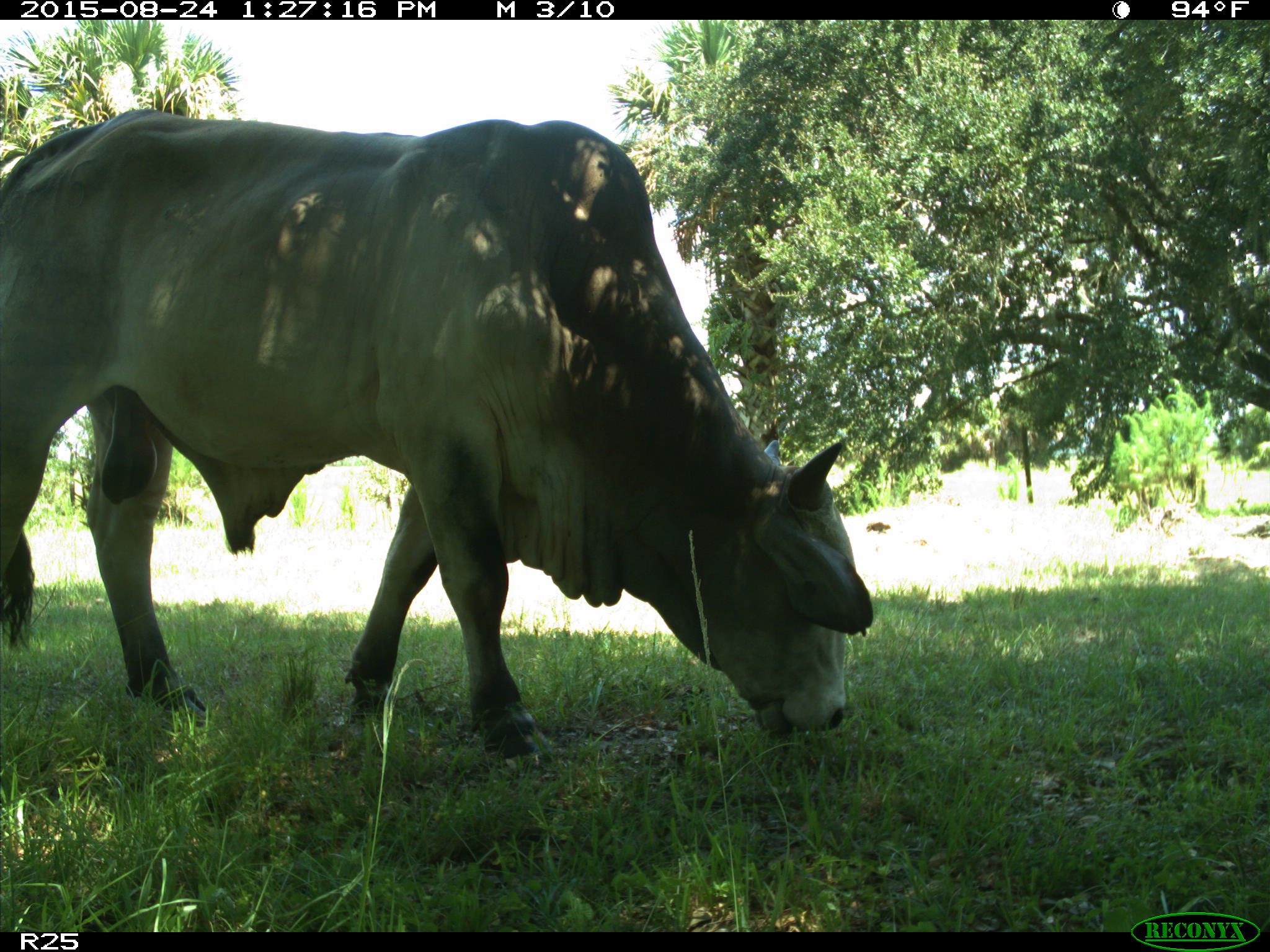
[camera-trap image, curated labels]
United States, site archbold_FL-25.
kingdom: Animalia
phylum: Chordata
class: Mammalia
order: Artiodactyla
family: Bovidae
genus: Bos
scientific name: Bos taurus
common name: domestic cow